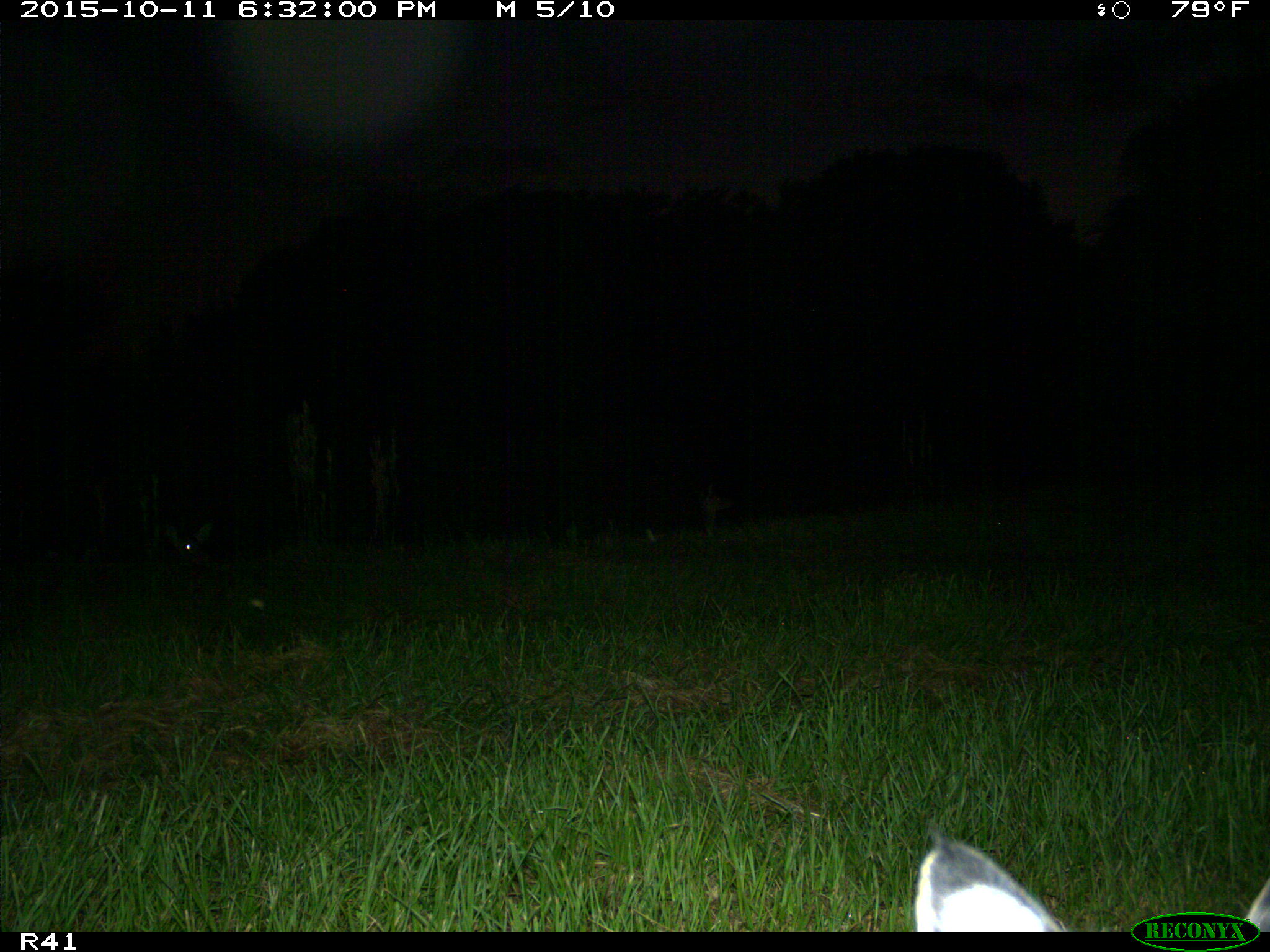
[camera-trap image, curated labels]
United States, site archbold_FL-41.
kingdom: Animalia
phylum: Chordata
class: Mammalia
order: Artiodactyla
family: Cervidae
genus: Odocoileus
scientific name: Odocoileus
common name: deer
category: unidentified deer